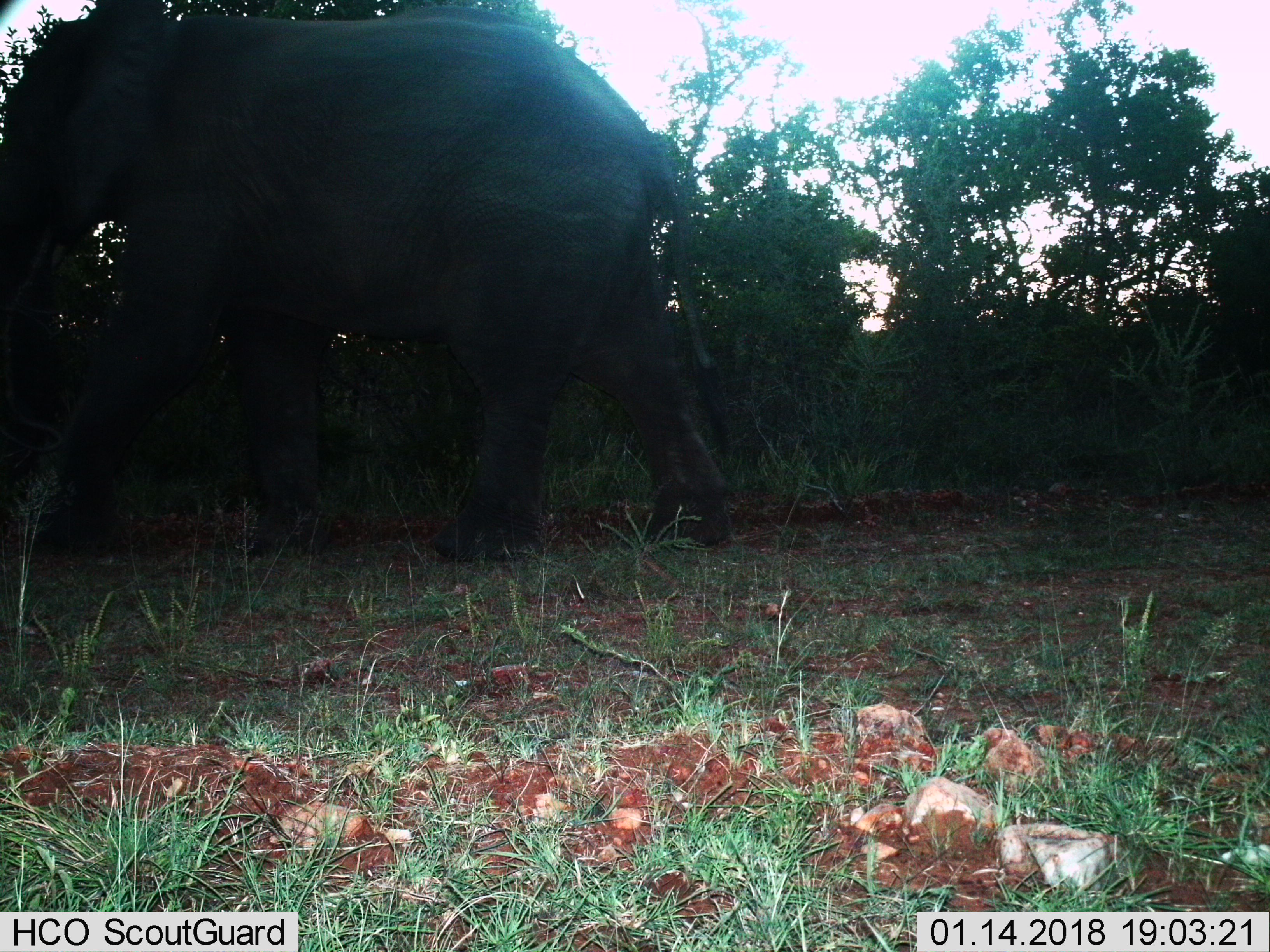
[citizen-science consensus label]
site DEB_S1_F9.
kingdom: Animalia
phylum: Chordata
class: Mammalia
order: Proboscidea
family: Elephantidae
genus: Loxodonta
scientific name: Loxodonta africana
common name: african bush elephant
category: elephant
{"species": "elephant (african bush elephant) (Loxodonta africana)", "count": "1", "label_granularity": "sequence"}